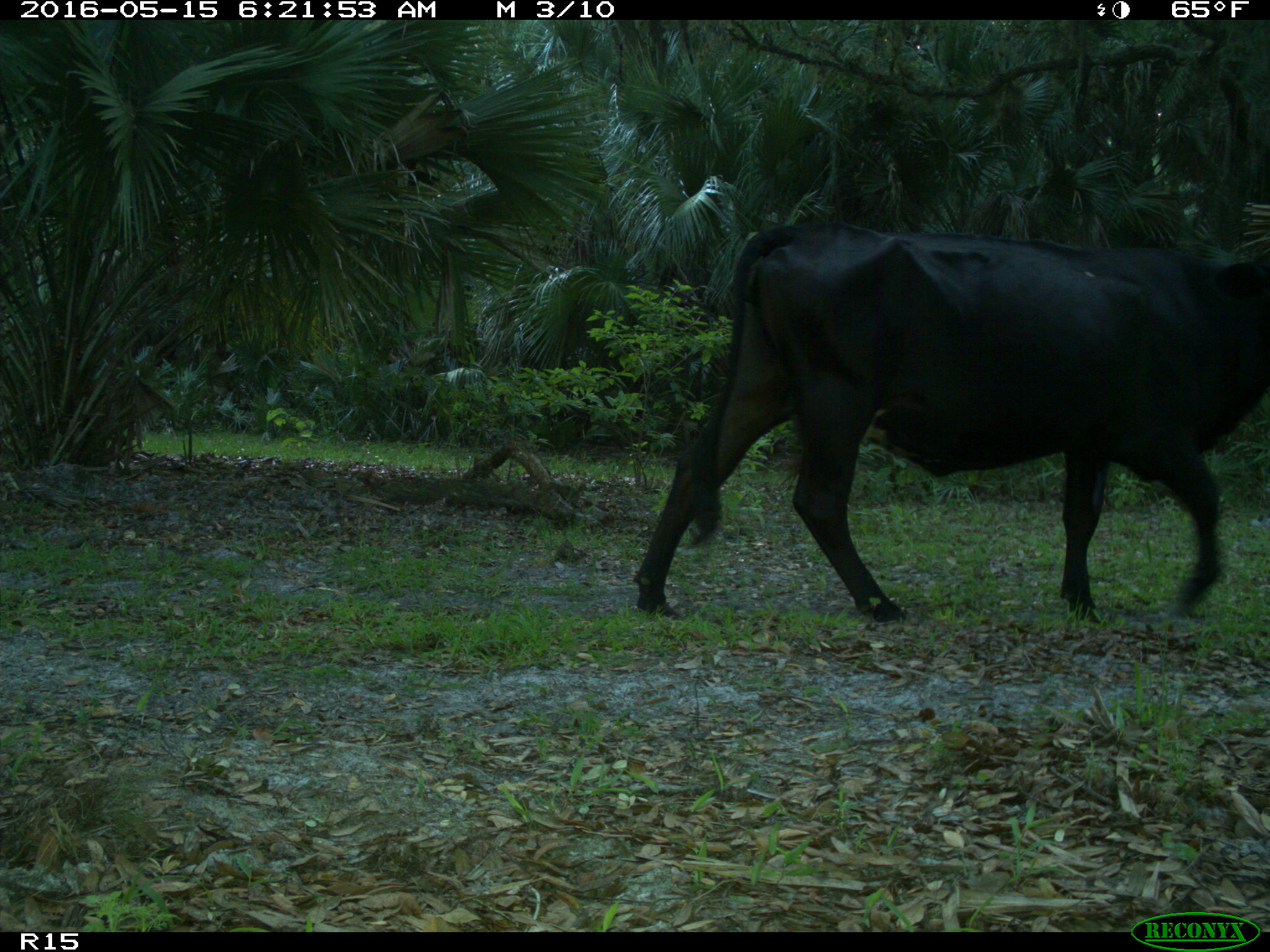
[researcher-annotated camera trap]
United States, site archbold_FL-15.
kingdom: Animalia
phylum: Chordata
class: Mammalia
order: Artiodactyla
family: Bovidae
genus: Bos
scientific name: Bos taurus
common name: domestic cow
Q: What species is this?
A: Bos taurus (domestic cow).